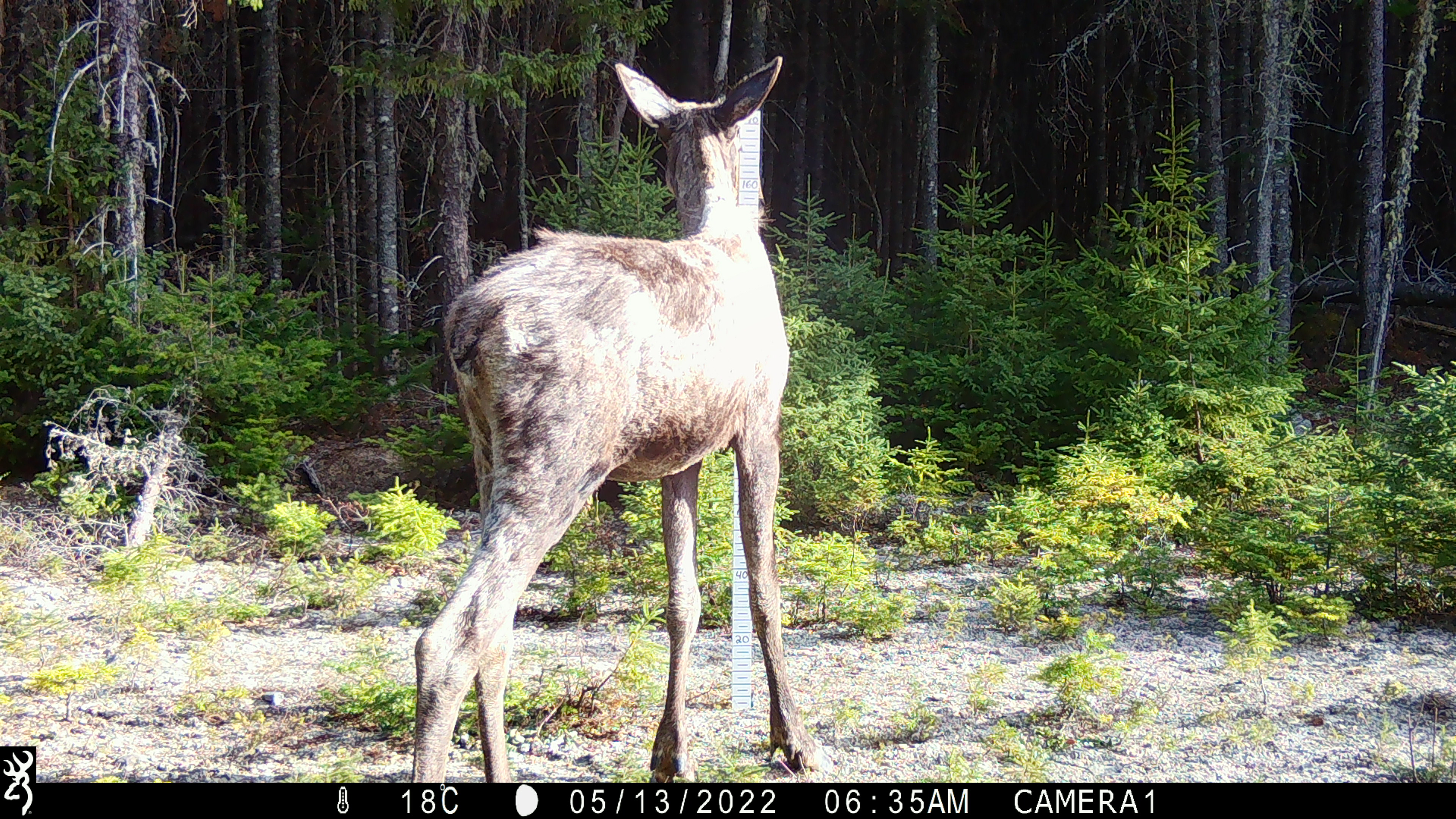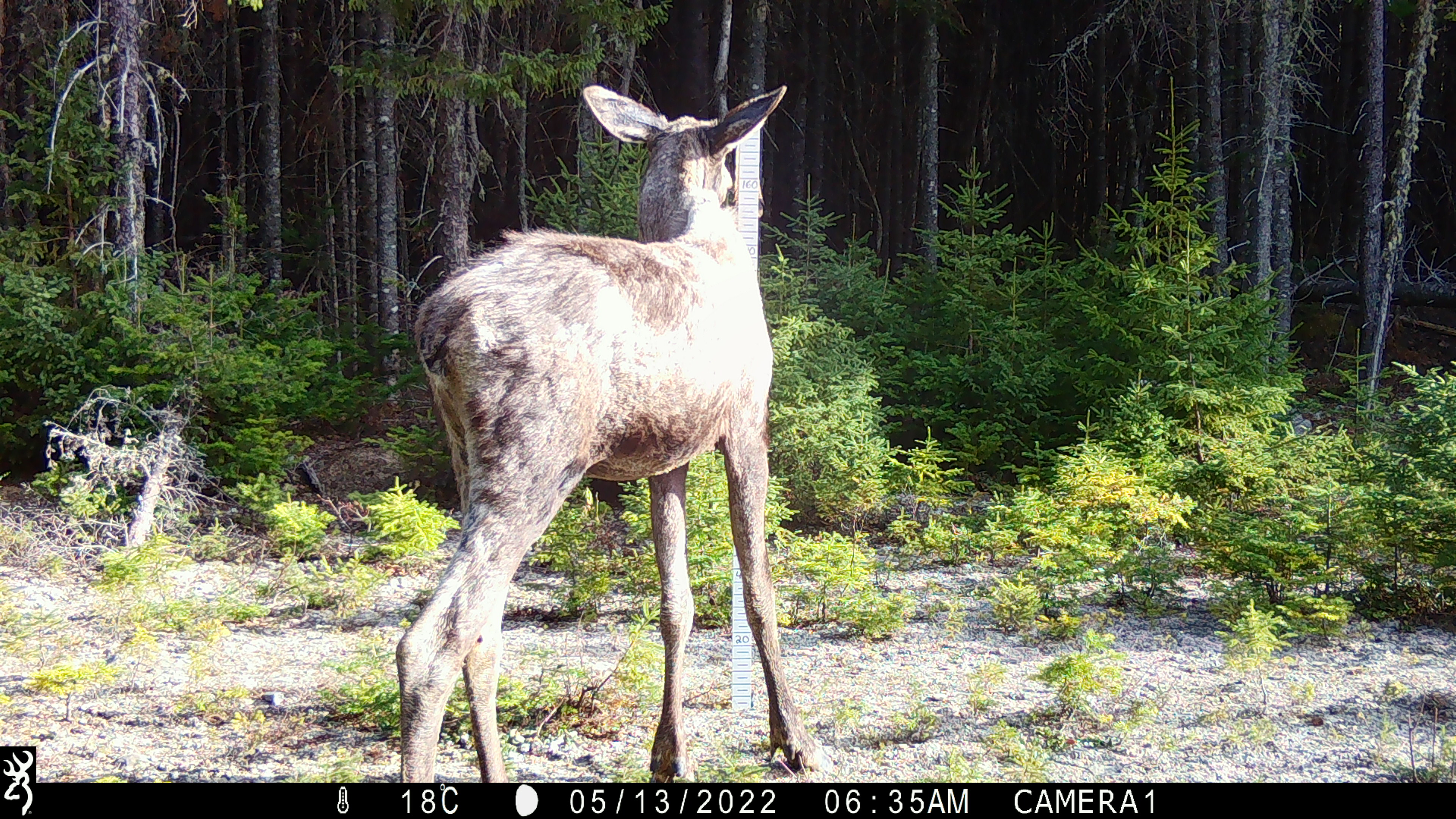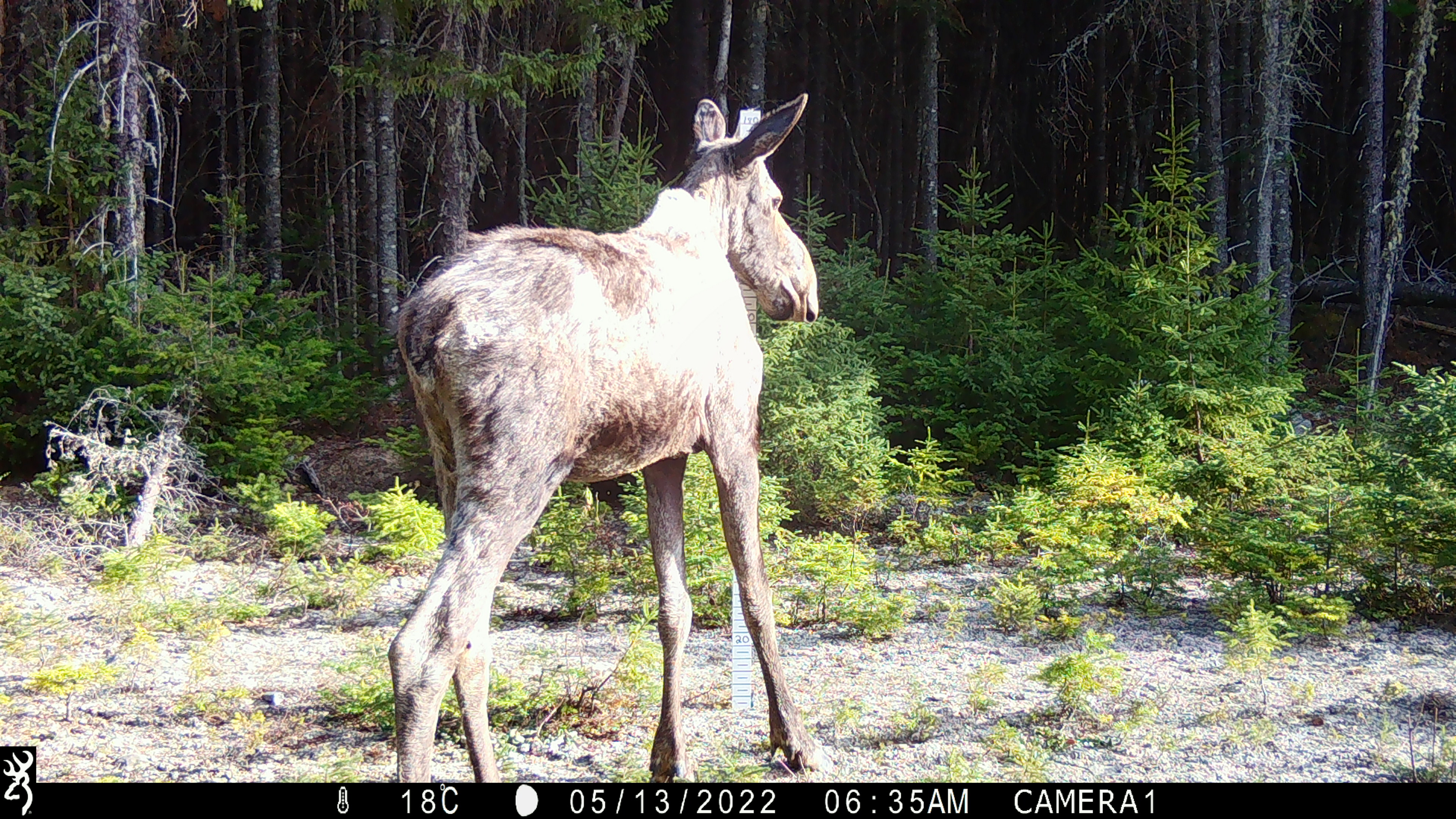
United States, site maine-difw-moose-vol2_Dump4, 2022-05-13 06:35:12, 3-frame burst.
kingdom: Animalia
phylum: Chordata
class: Mammalia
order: Artiodactyla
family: Cervidae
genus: Alces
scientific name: Alces alces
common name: moose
Moose (Alces alces).